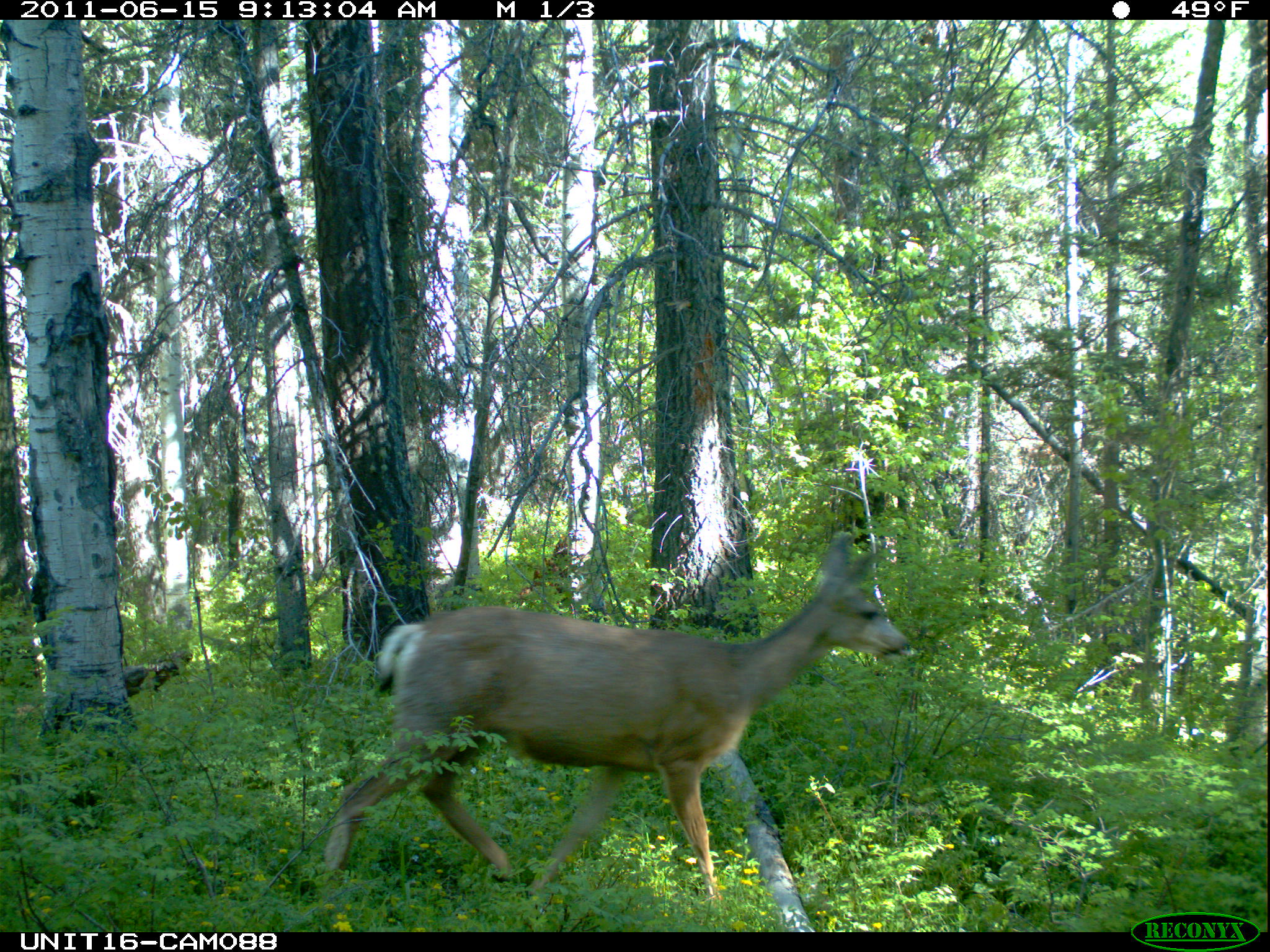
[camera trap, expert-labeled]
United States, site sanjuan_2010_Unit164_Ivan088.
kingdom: Animalia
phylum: Chordata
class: Mammalia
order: Artiodactyla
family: Cervidae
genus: Odocoileus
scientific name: Odocoileus hemionus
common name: mule deer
Odocoileus hemionus (mule deer).